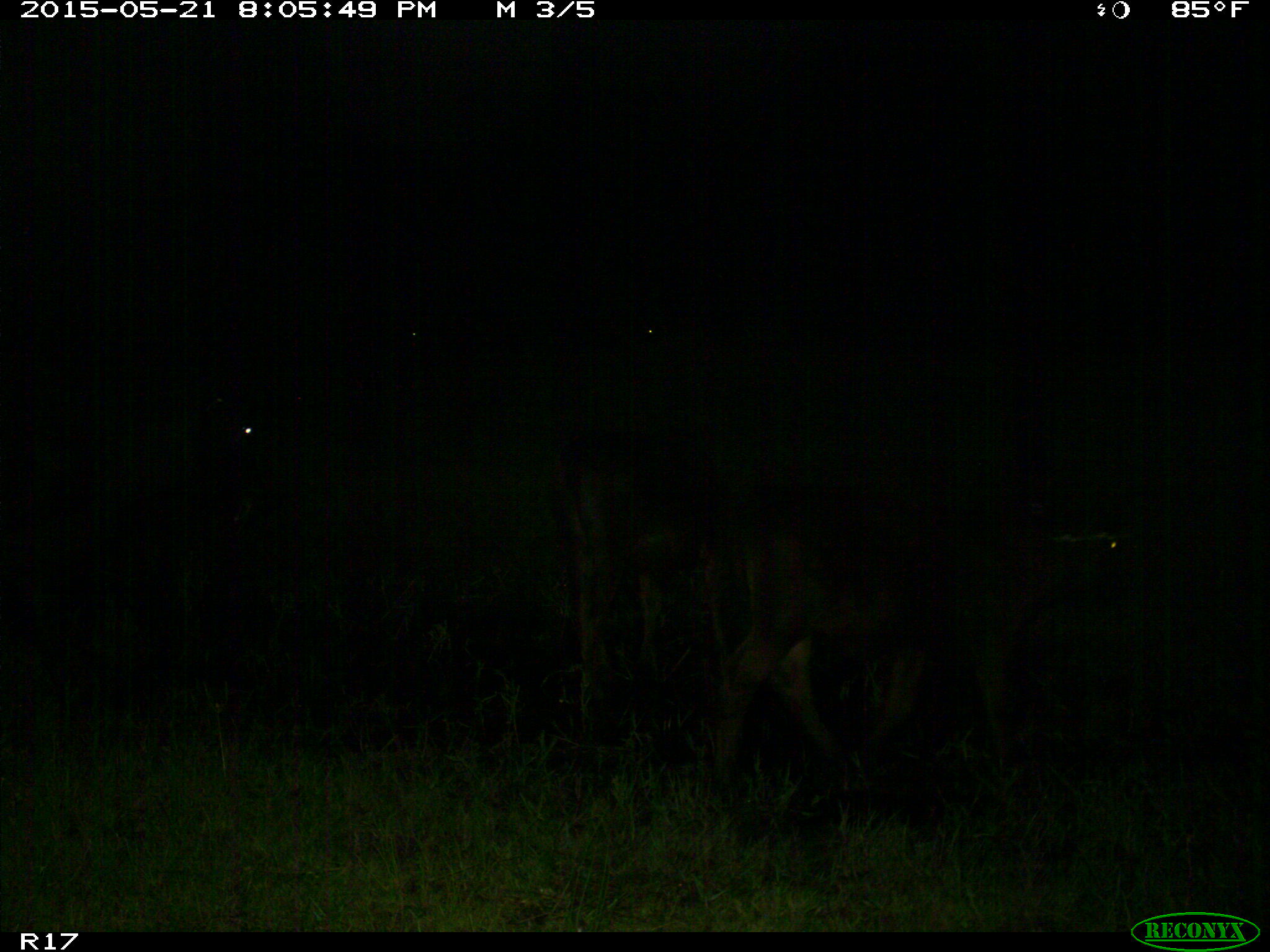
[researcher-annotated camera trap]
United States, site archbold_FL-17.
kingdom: Animalia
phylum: Chordata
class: Mammalia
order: Artiodactyla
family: Bovidae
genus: Bos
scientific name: Bos taurus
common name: domestic cow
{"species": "Bos taurus (domestic cow)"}